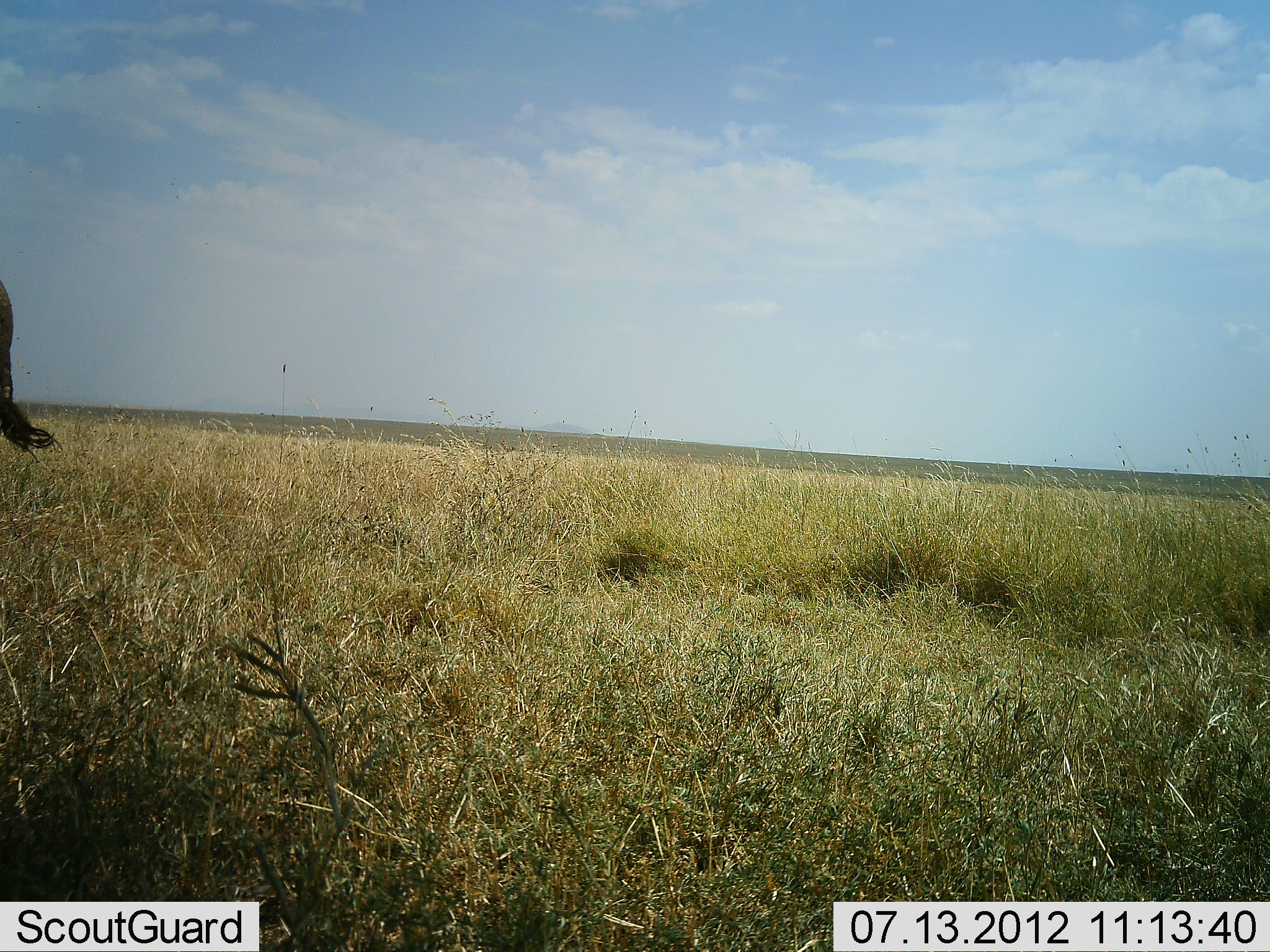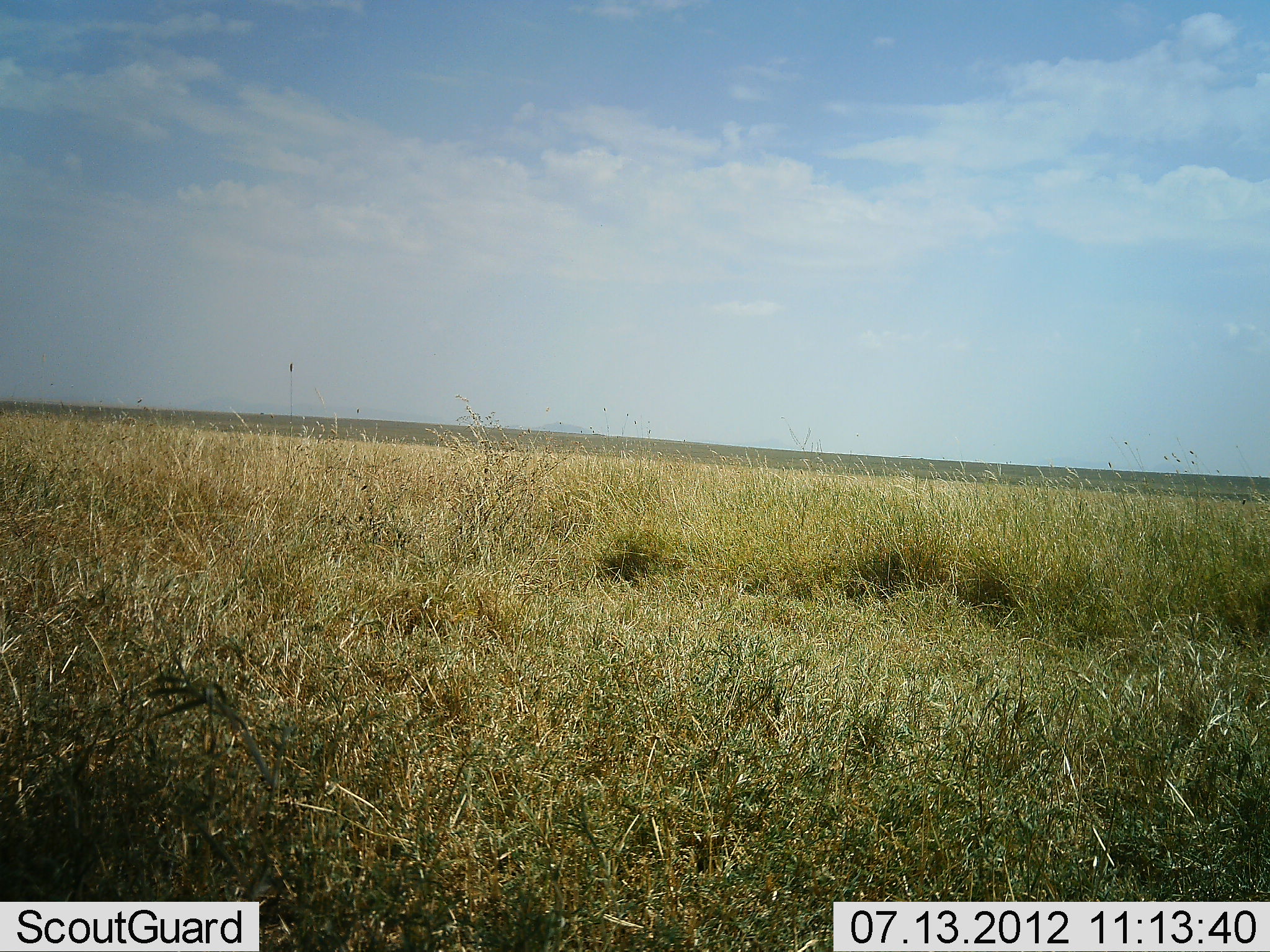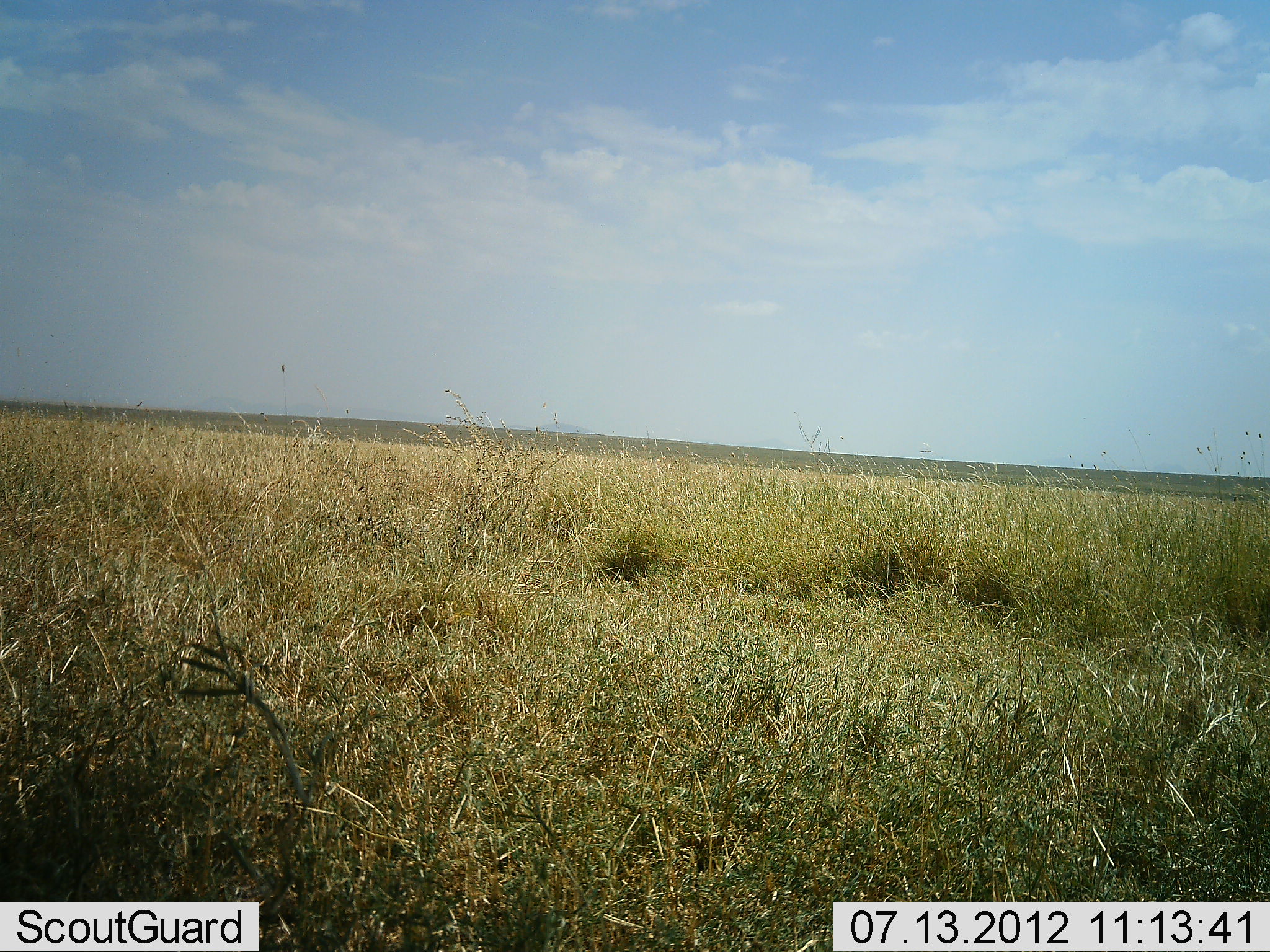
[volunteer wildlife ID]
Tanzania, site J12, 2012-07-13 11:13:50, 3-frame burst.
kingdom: Animalia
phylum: Chordata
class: Mammalia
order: Artiodactyla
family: Bovidae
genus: Connochaetes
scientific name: Connochaetes taurinus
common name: blue wildebeest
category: wildebeest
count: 1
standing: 60%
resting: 0%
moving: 40%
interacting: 0%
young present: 0%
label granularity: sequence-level